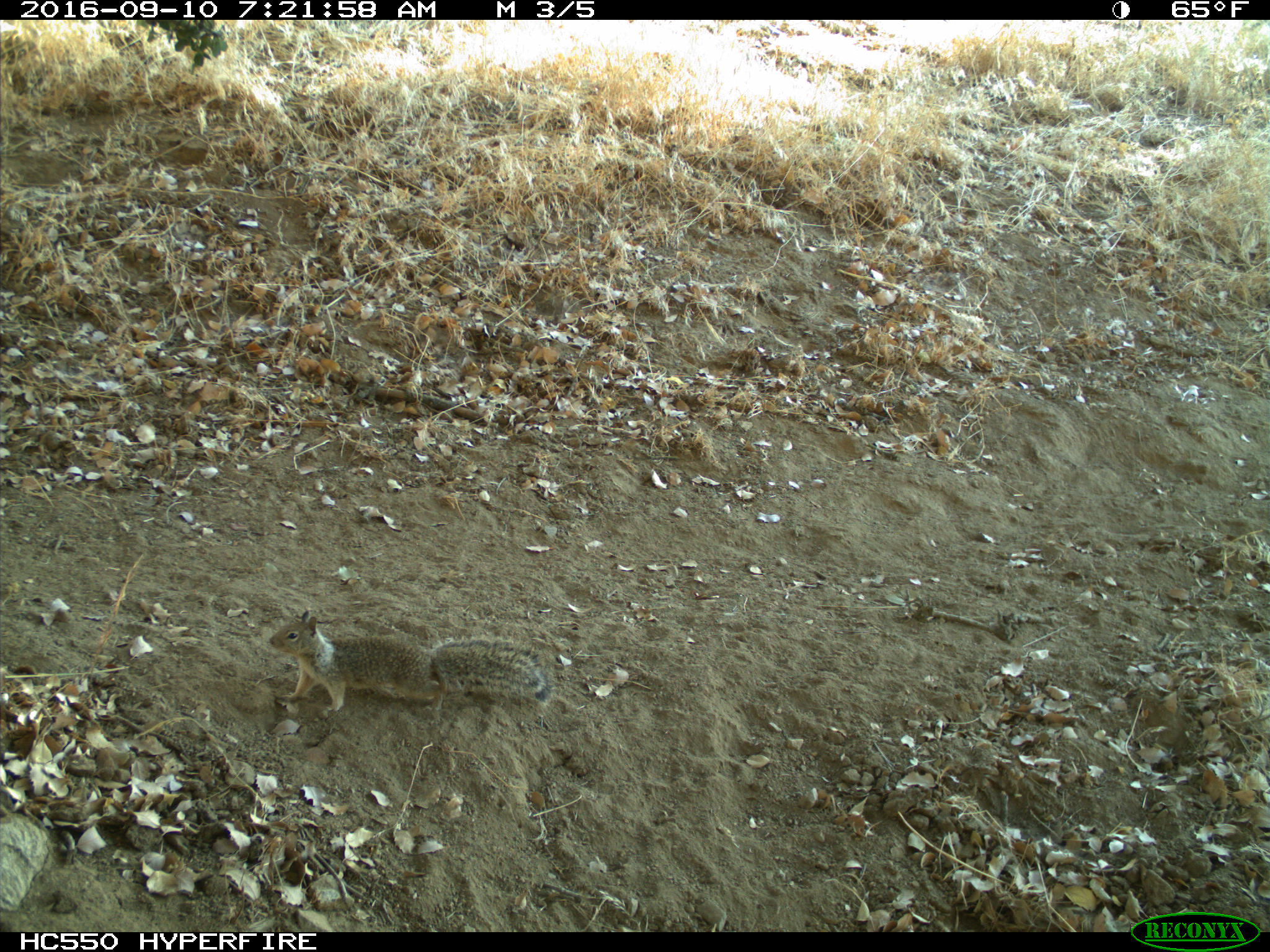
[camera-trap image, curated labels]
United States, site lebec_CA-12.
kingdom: Animalia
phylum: Chordata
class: Mammalia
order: Rodentia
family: Sciuridae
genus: Otospermophilus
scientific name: Otospermophilus beecheyi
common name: california ground squirrel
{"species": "Otospermophilus beecheyi (california ground squirrel)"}